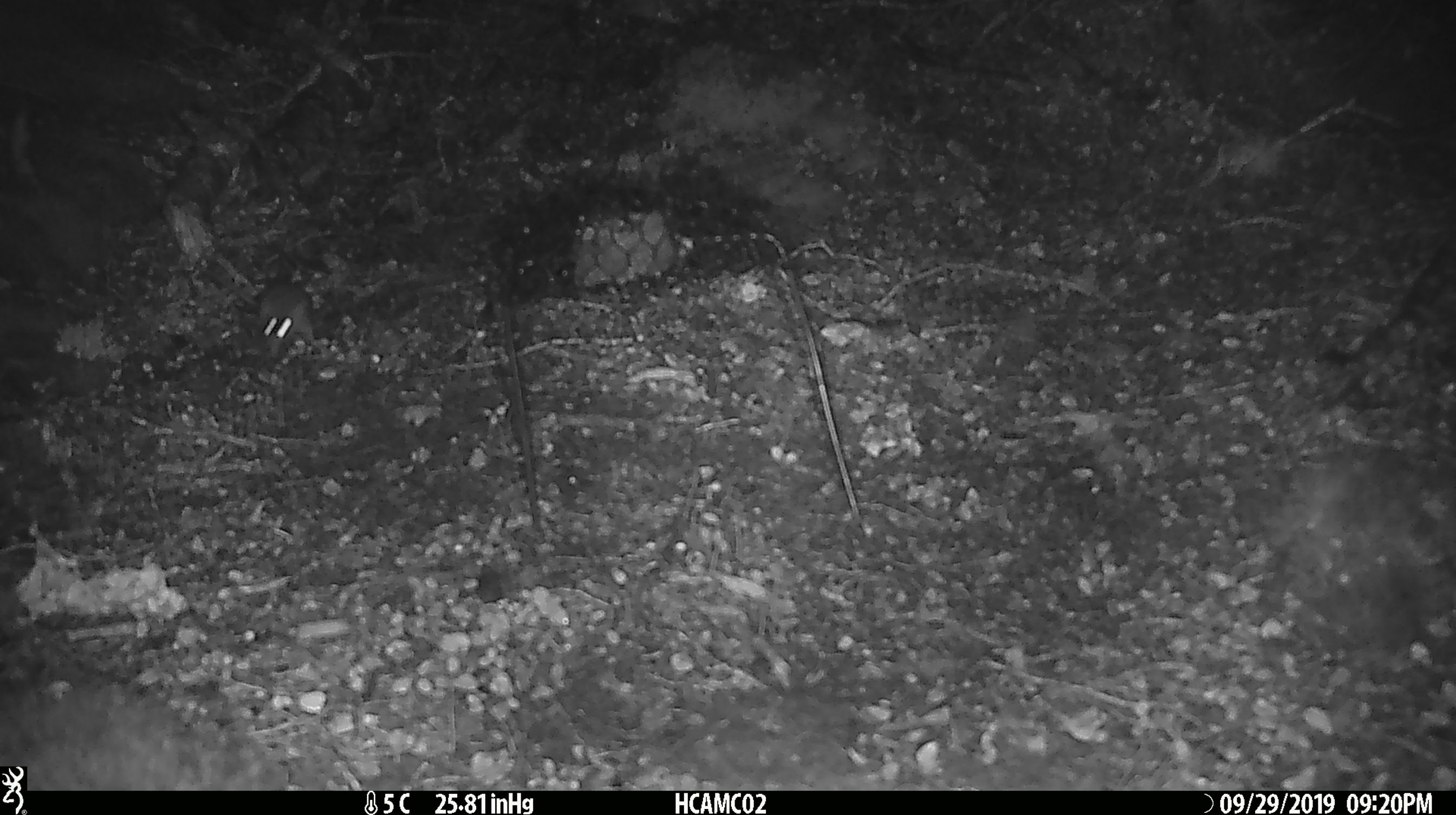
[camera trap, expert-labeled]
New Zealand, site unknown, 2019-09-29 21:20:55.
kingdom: Animalia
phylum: Chordata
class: Mammalia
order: Rodentia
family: Muridae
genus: Mus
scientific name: Mus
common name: mouse